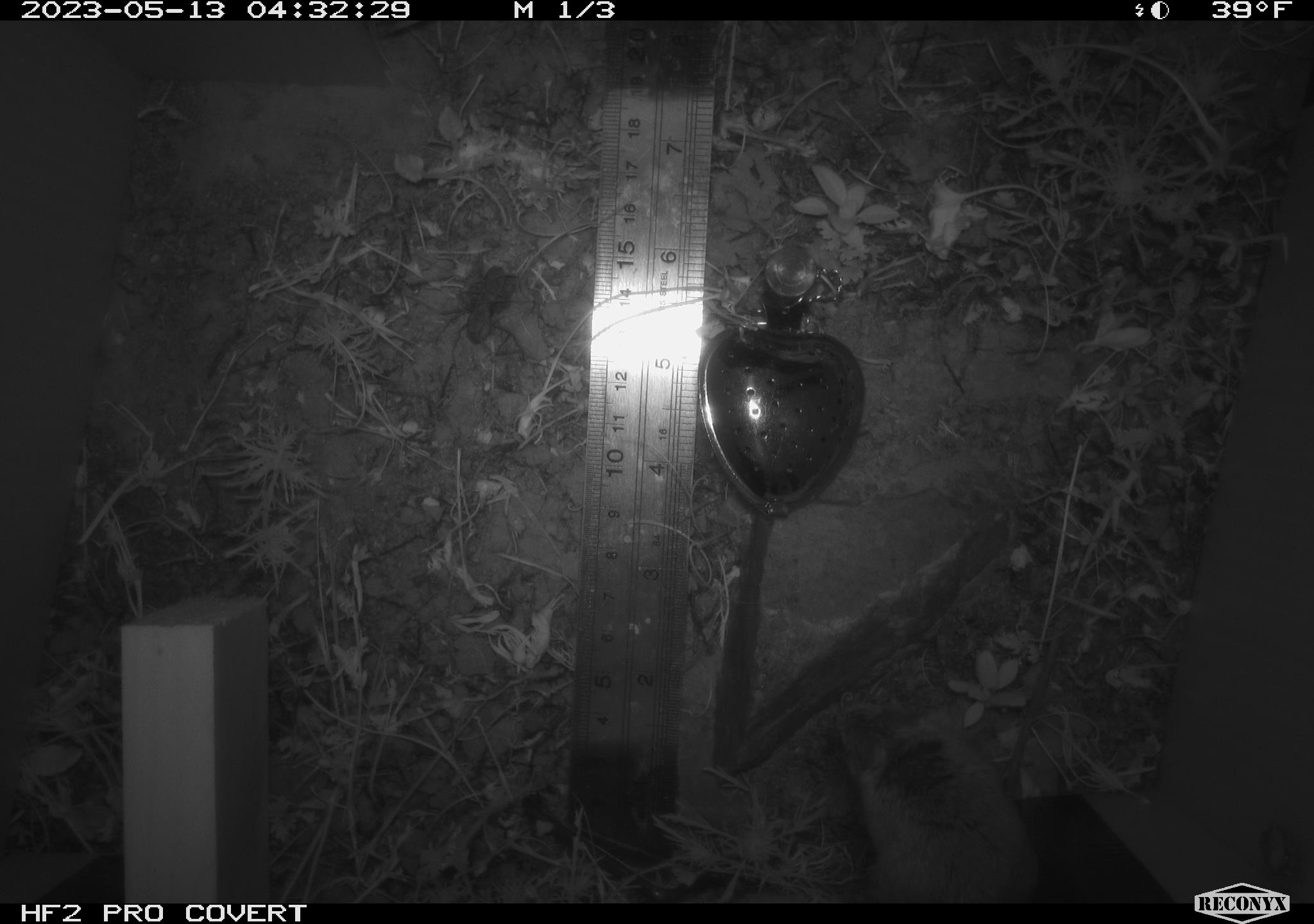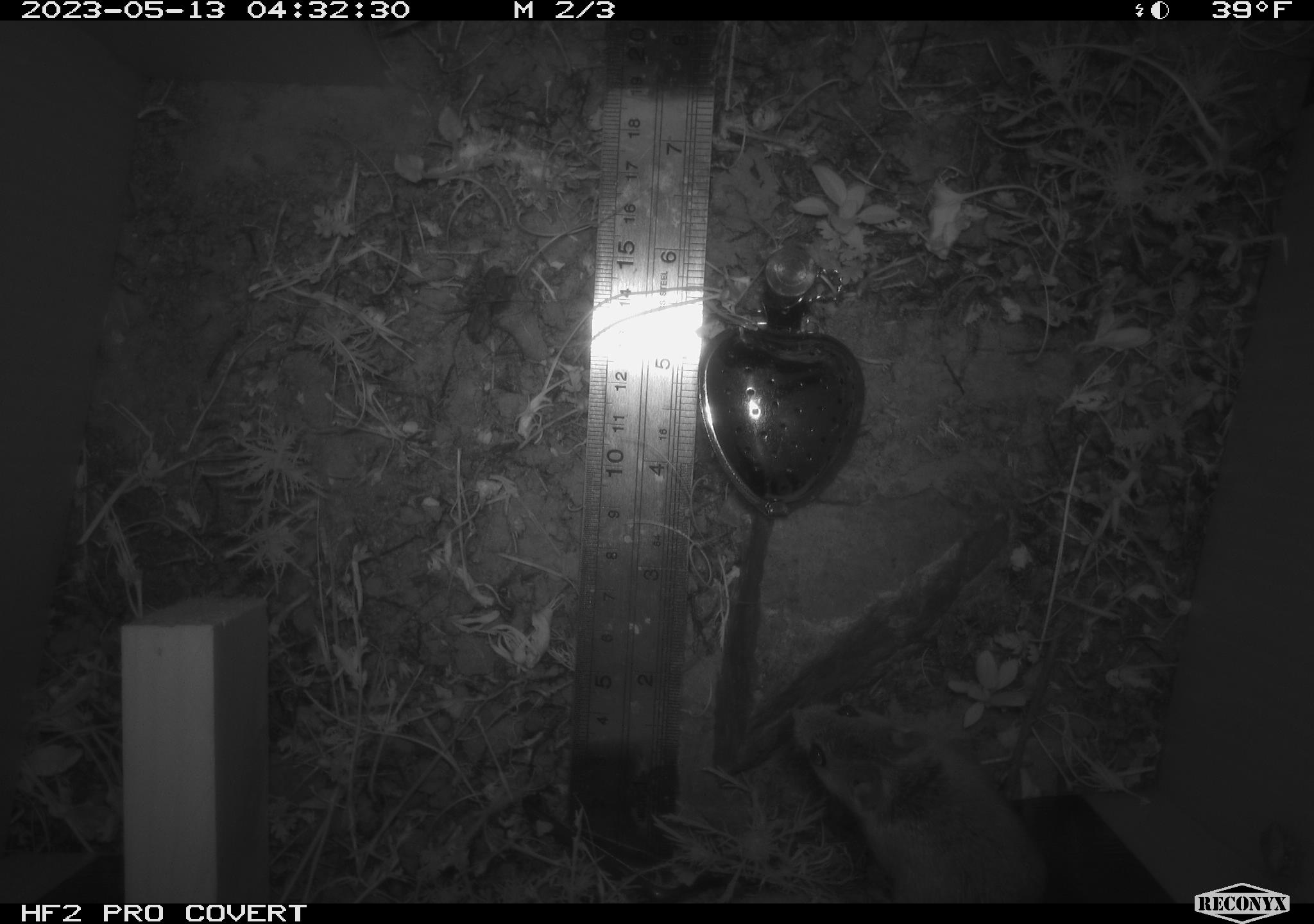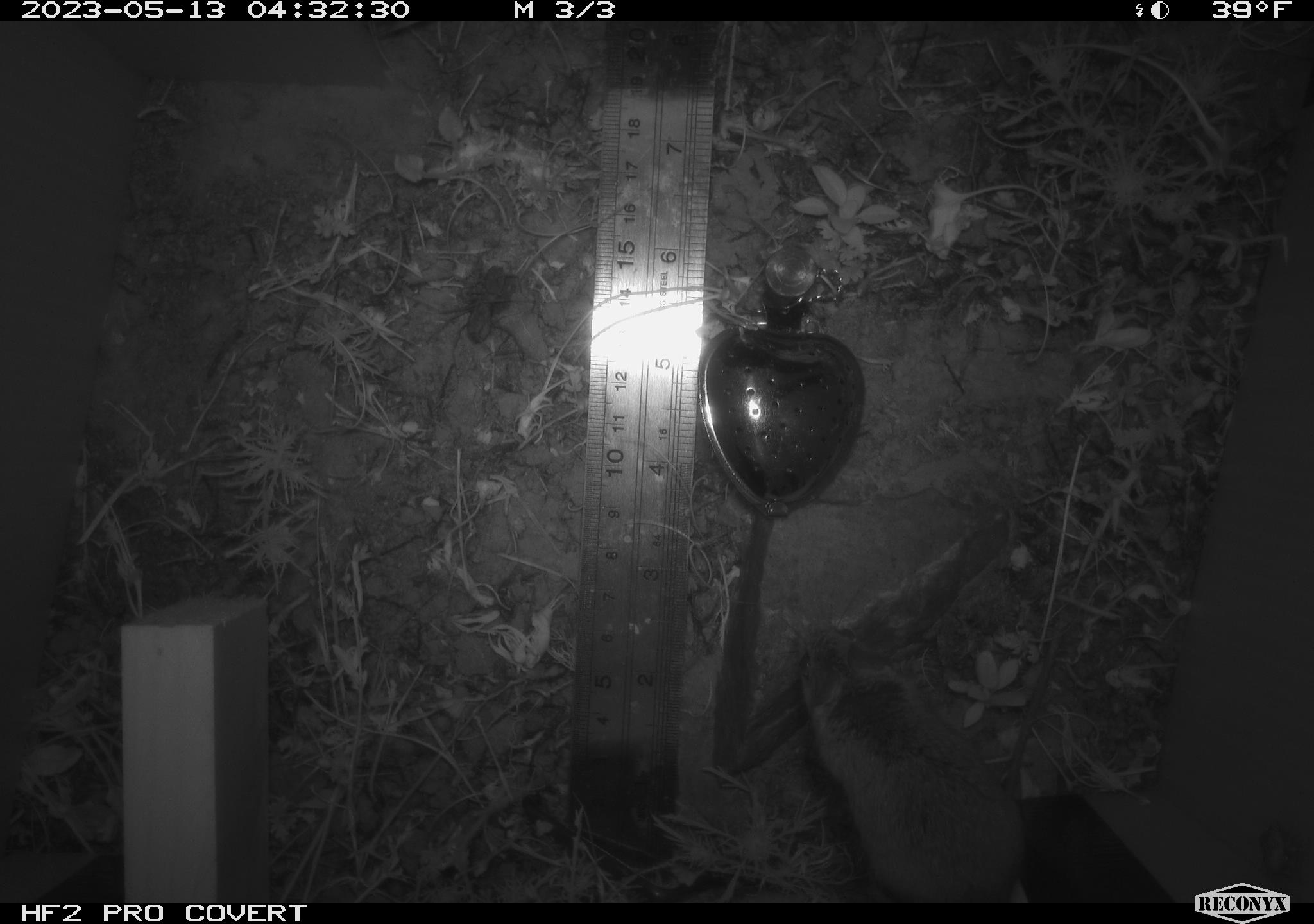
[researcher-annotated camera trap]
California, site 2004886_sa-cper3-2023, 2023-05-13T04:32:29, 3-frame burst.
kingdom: Animalia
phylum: Arthropoda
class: Arachnida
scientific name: Arachnida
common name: arachnids